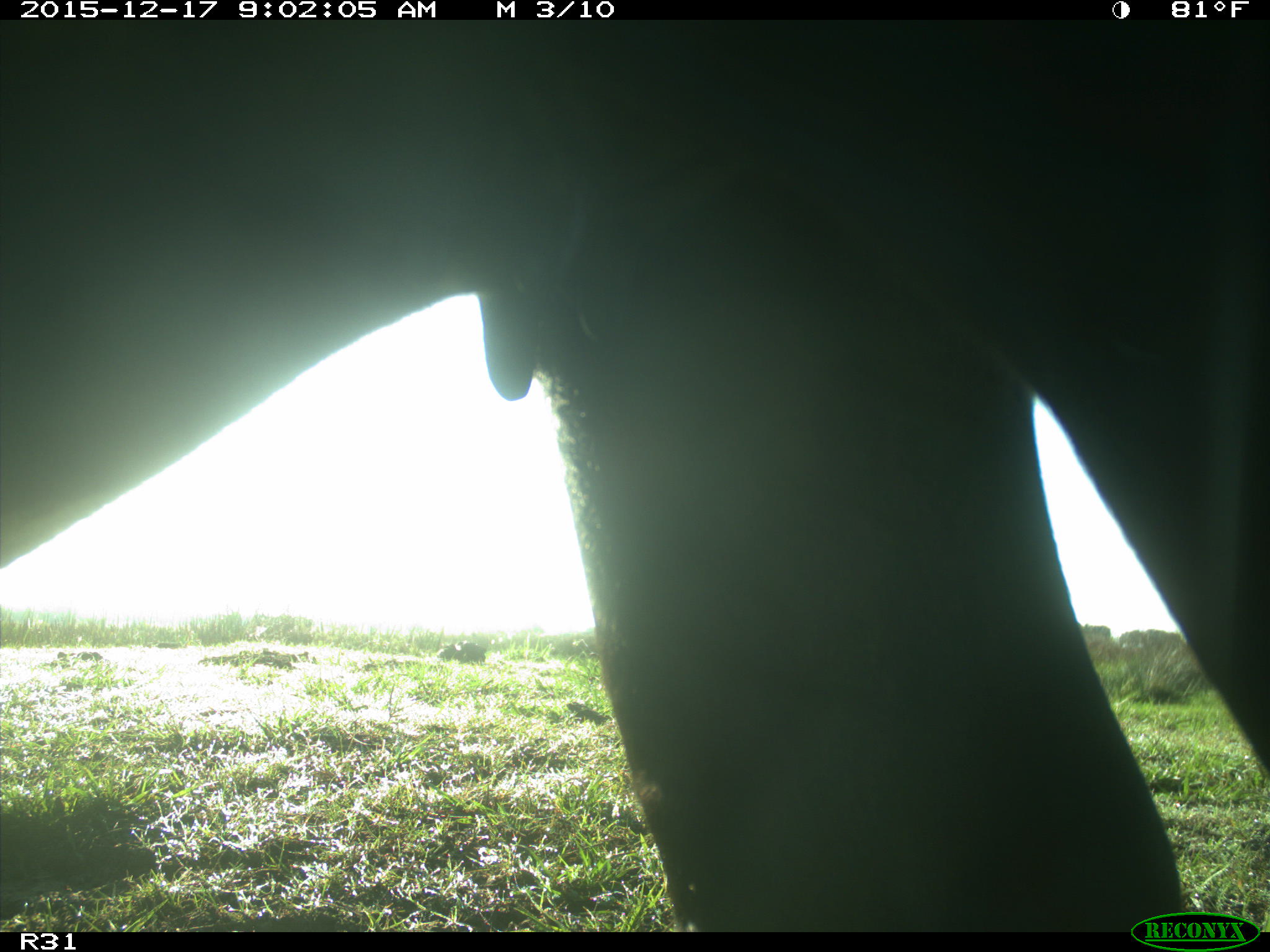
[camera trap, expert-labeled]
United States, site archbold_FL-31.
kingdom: Animalia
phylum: Chordata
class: Mammalia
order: Artiodactyla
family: Bovidae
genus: Bos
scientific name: Bos taurus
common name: domestic cow